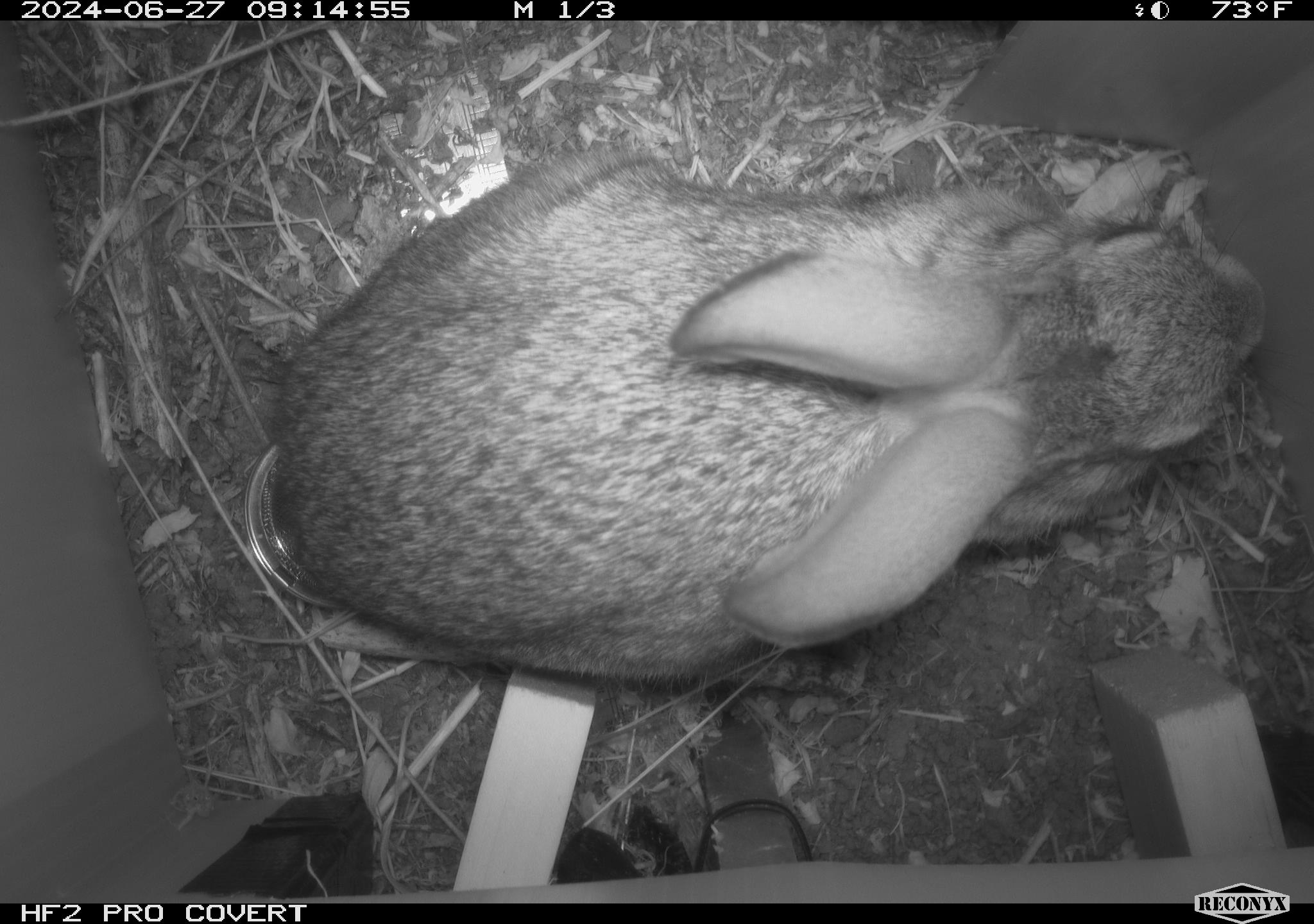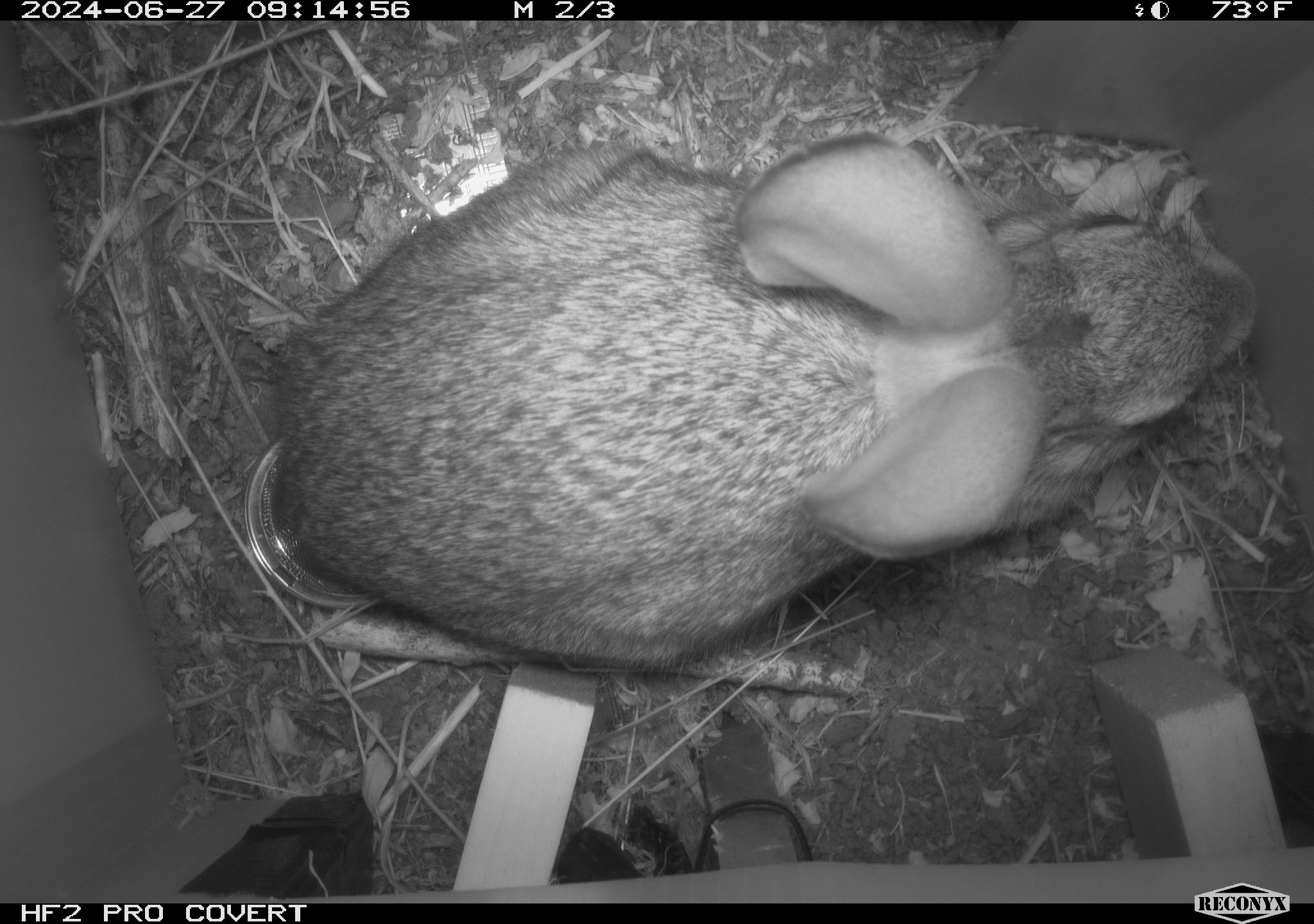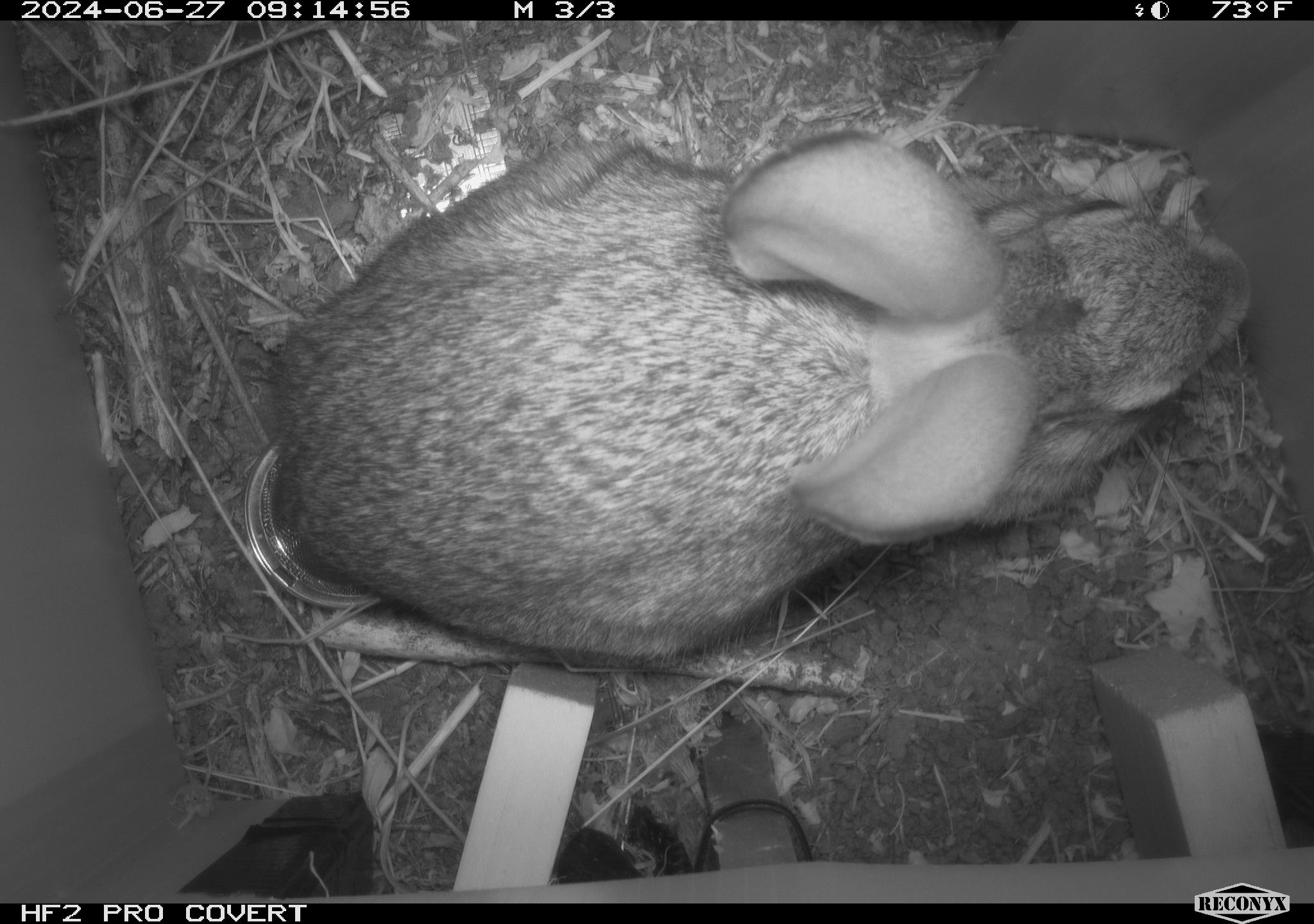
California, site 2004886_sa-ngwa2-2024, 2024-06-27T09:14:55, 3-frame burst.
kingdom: Animalia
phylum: Chordata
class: Mammalia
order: Lagomorpha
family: Leporidae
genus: Sylvilagus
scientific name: Sylvilagus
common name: cottontail rabbits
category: sylvilagus species